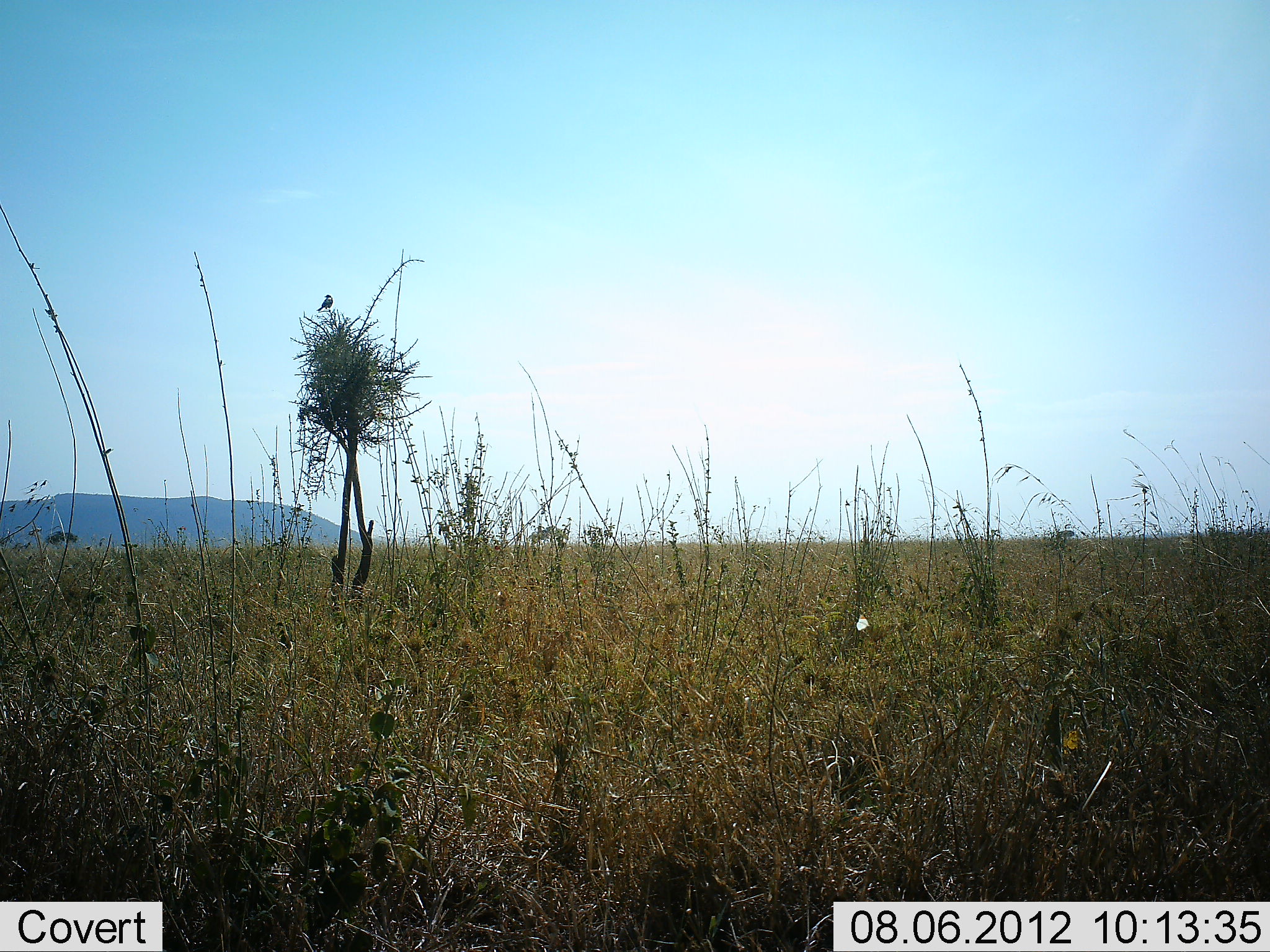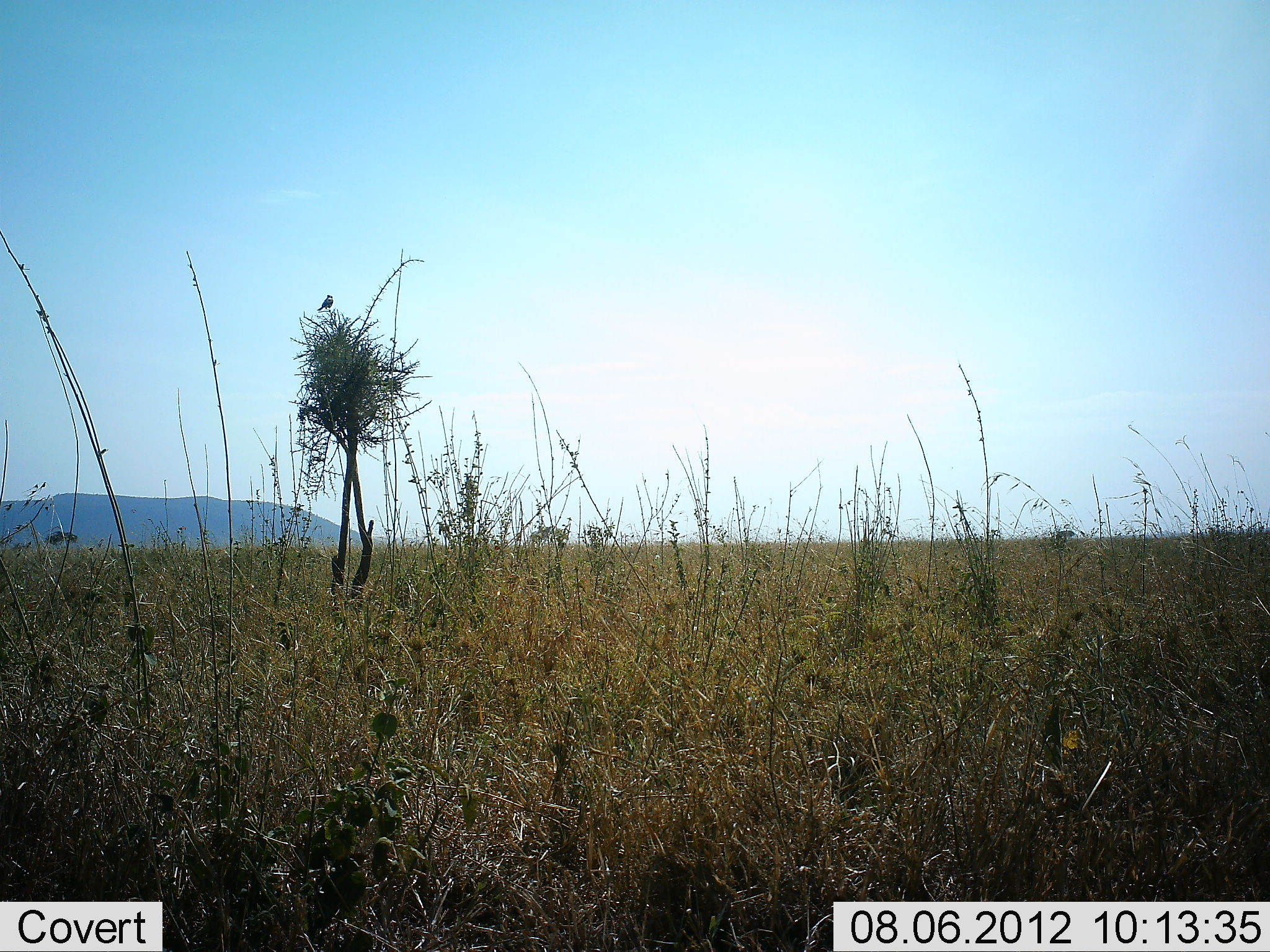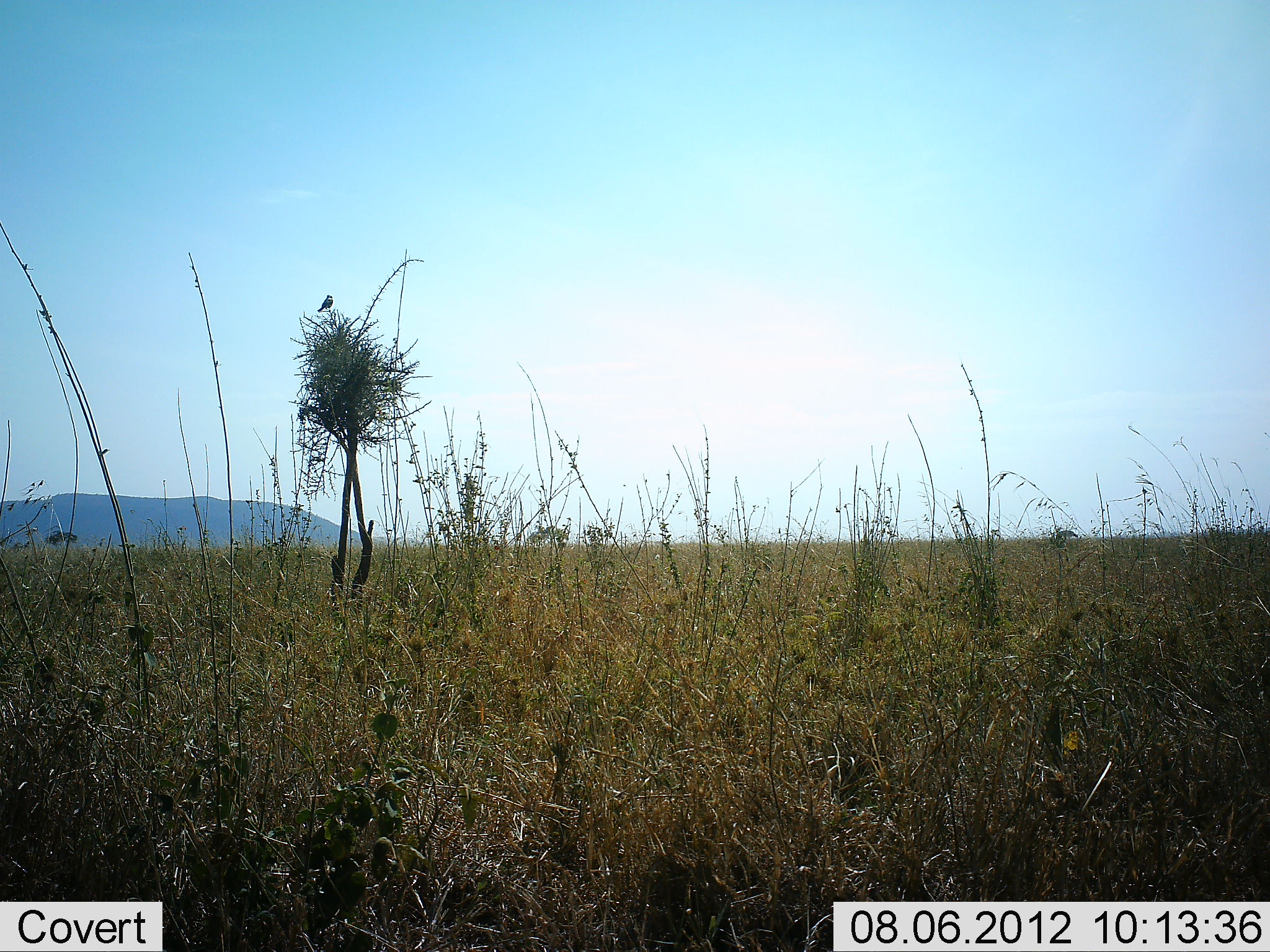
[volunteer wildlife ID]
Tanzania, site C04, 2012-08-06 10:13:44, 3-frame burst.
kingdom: Animalia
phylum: Chordata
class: Aves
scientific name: Aves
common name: bird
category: otherbird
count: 1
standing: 80%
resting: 20%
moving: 0%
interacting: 0%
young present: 0%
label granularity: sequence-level